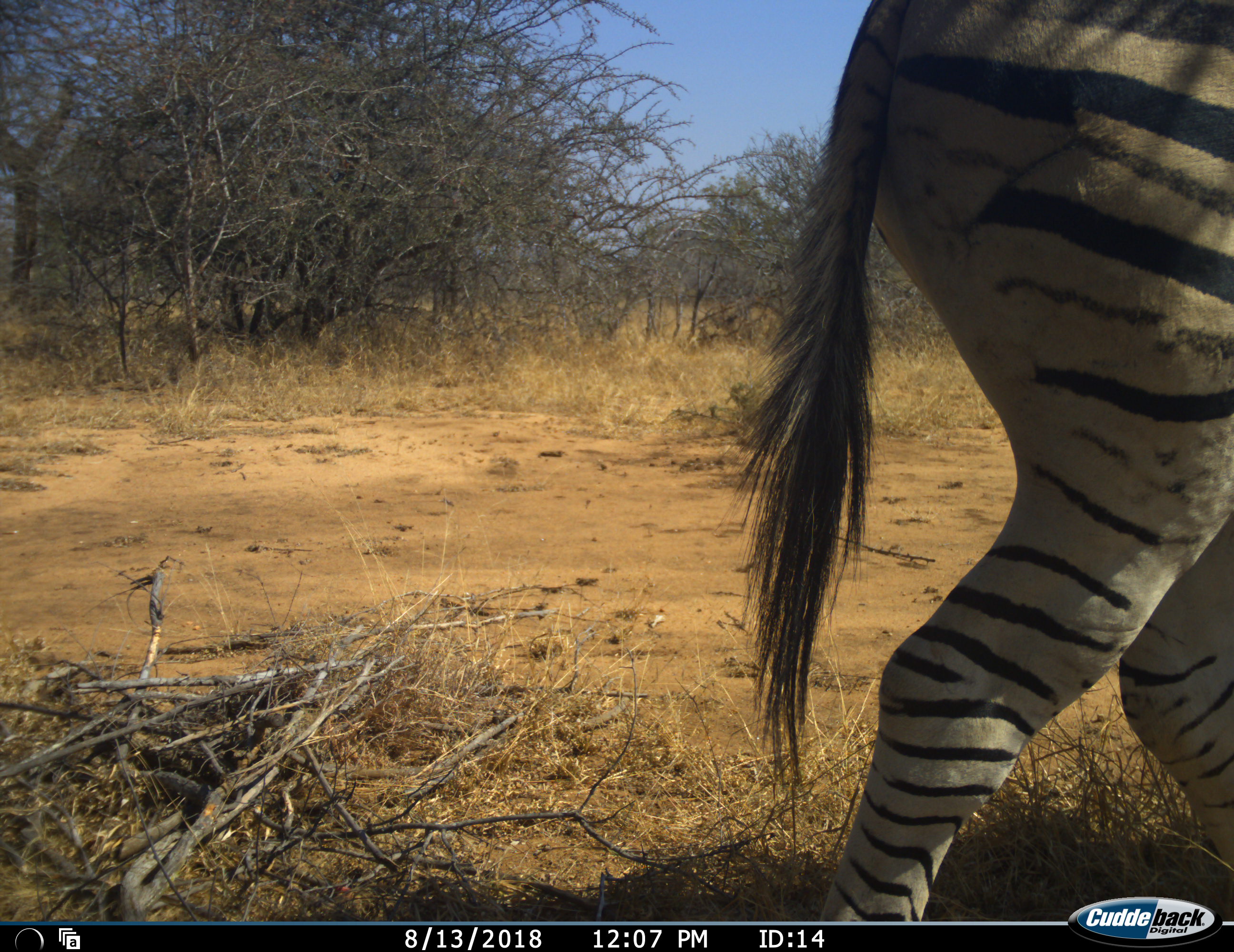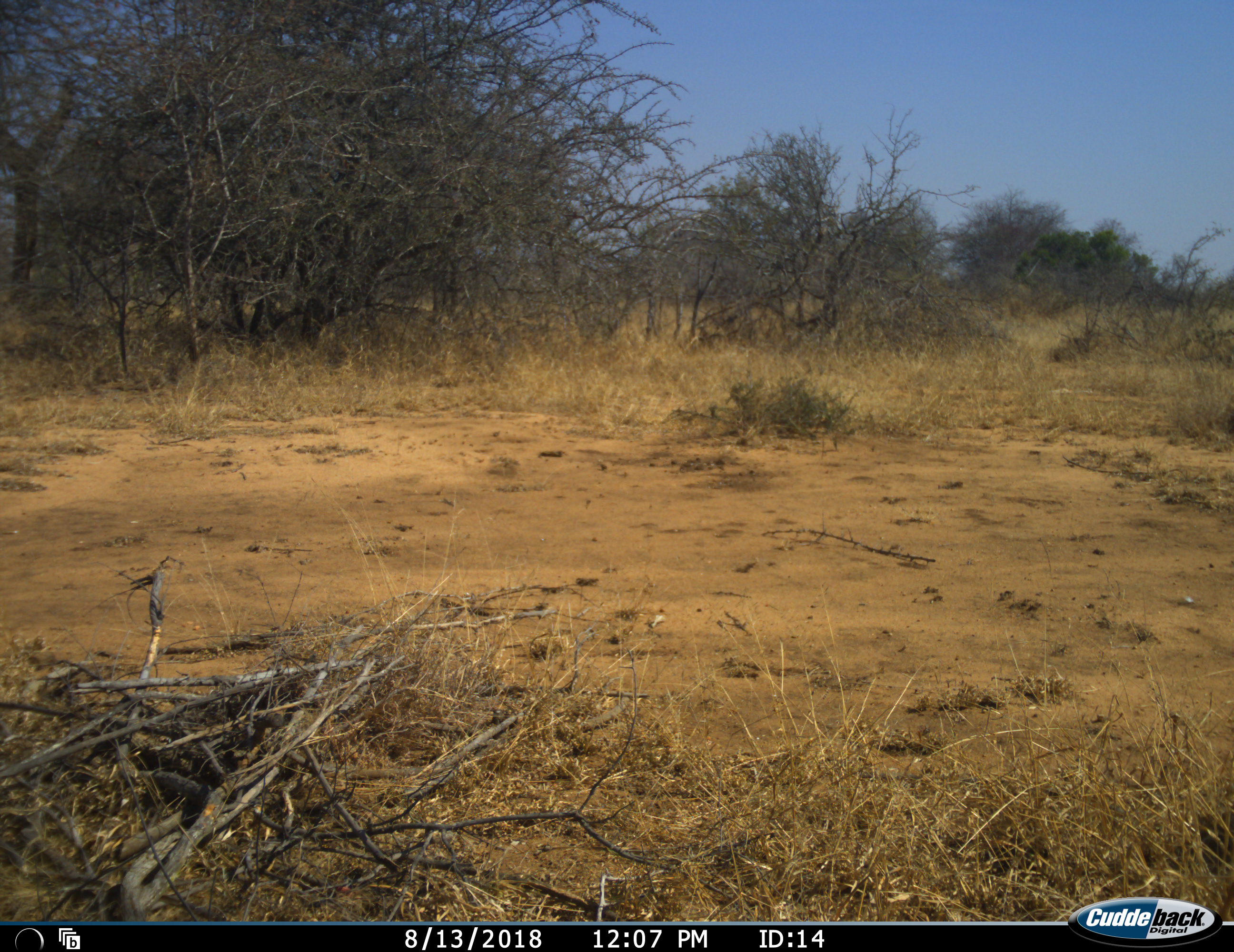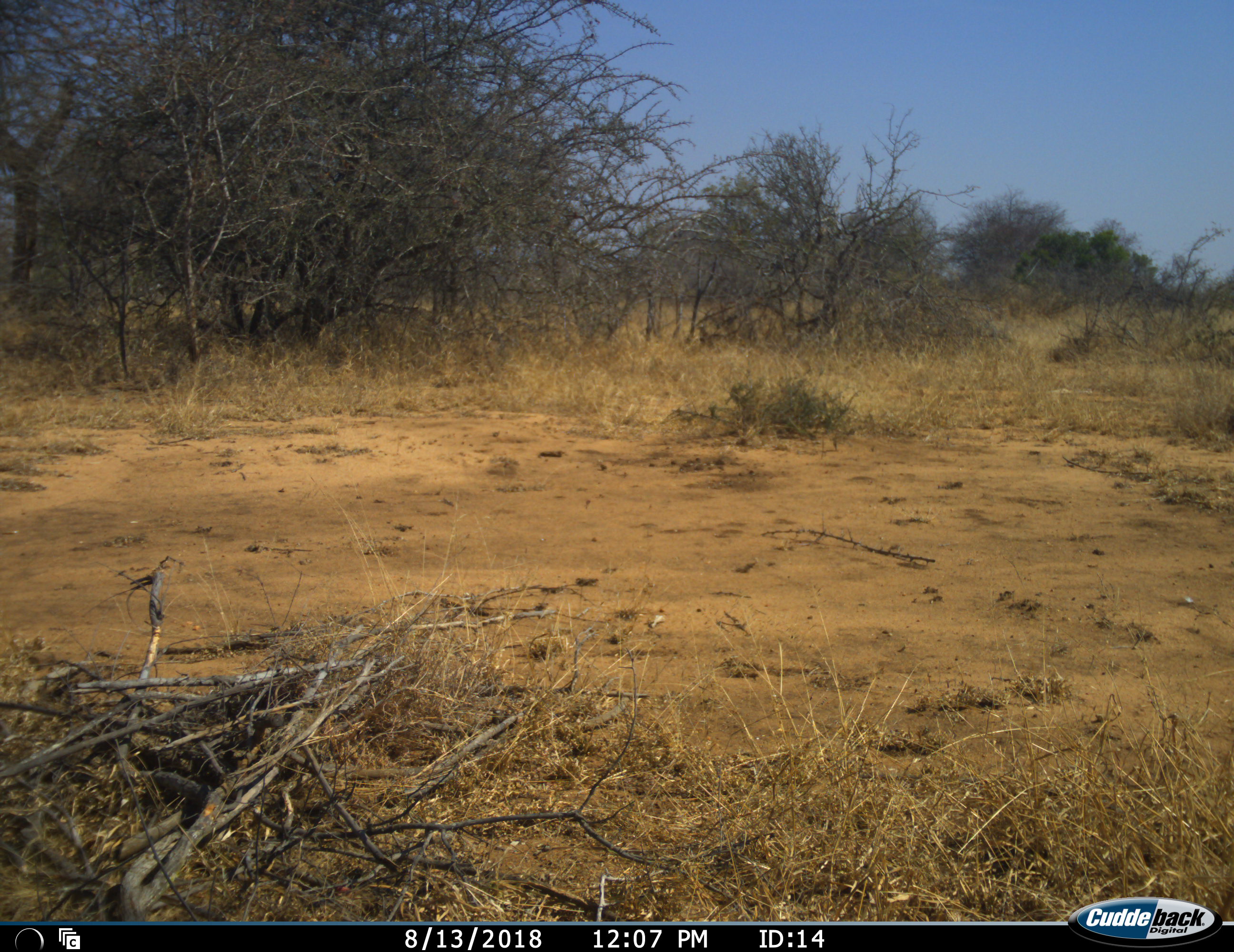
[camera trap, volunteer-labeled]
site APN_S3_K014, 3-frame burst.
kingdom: Animalia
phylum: Chordata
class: Mammalia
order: Perissodactyla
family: Equidae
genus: Equus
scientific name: Equus quagga burchellii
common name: burchell's zebra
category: zebraburchells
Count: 1.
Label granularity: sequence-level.